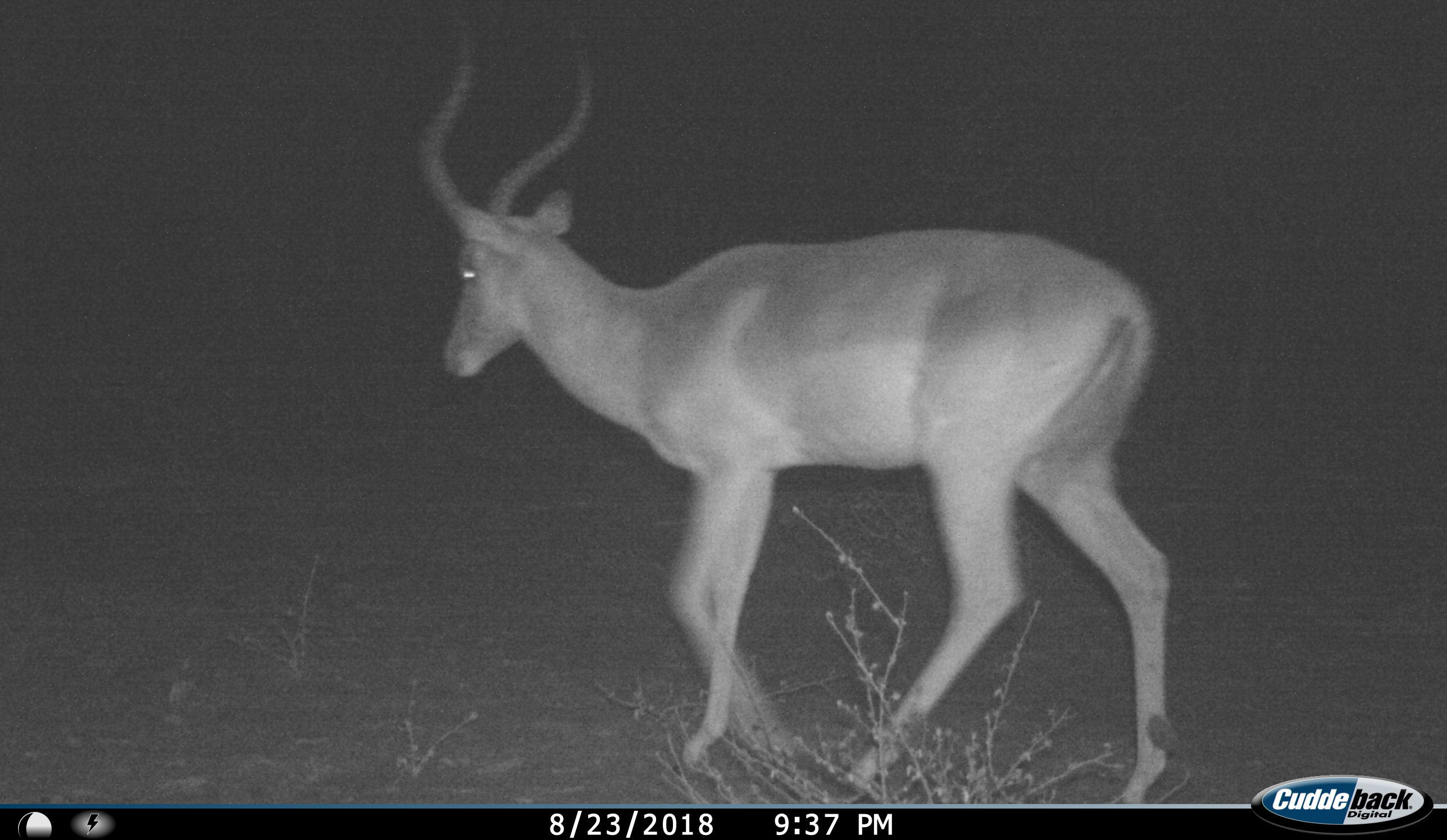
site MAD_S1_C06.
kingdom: Animalia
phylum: Chordata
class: Mammalia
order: Artiodactyla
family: Bovidae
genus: Aepyceros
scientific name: Aepyceros melampus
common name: impala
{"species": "impala (Aepyceros melampus)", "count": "1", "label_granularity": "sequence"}